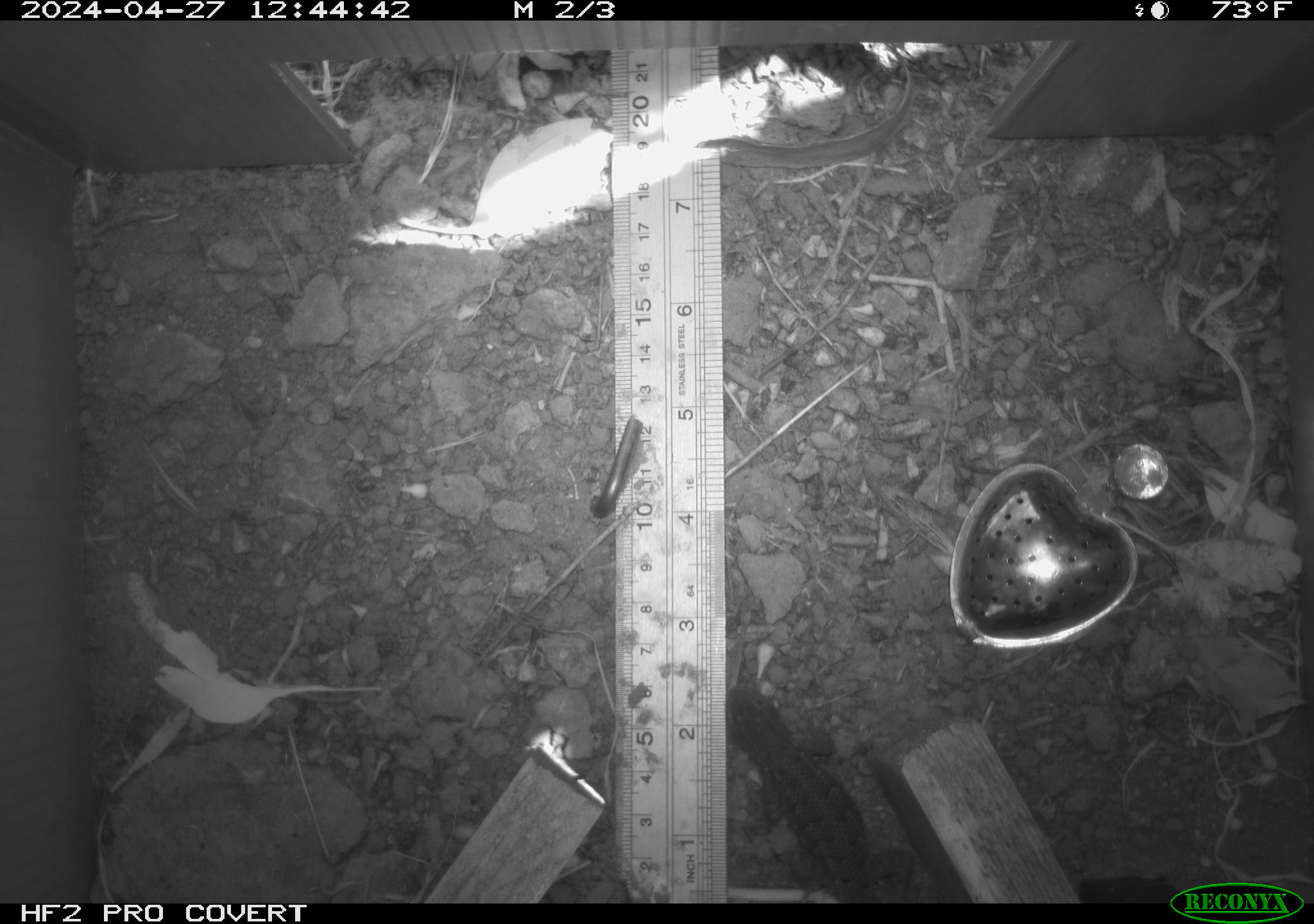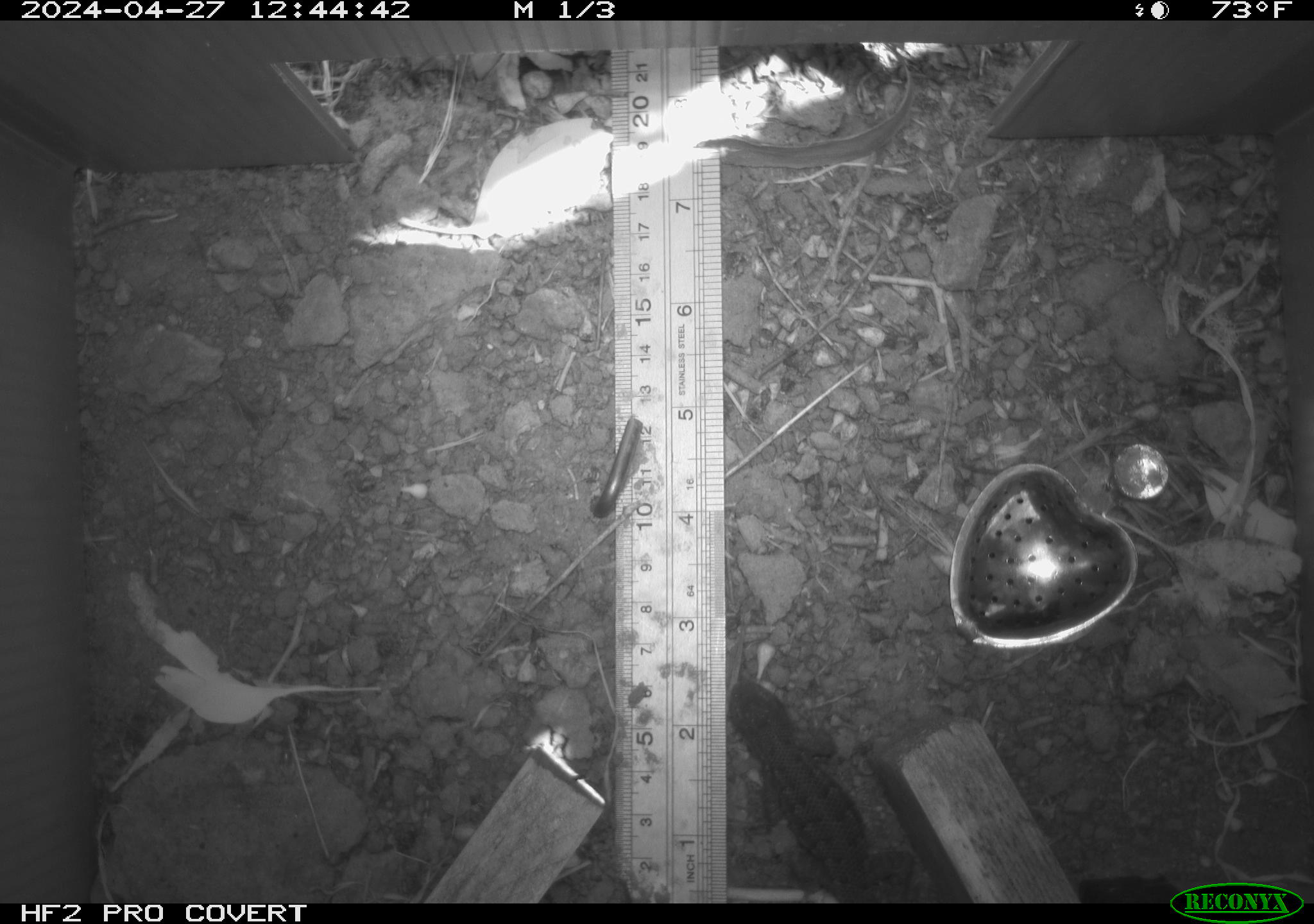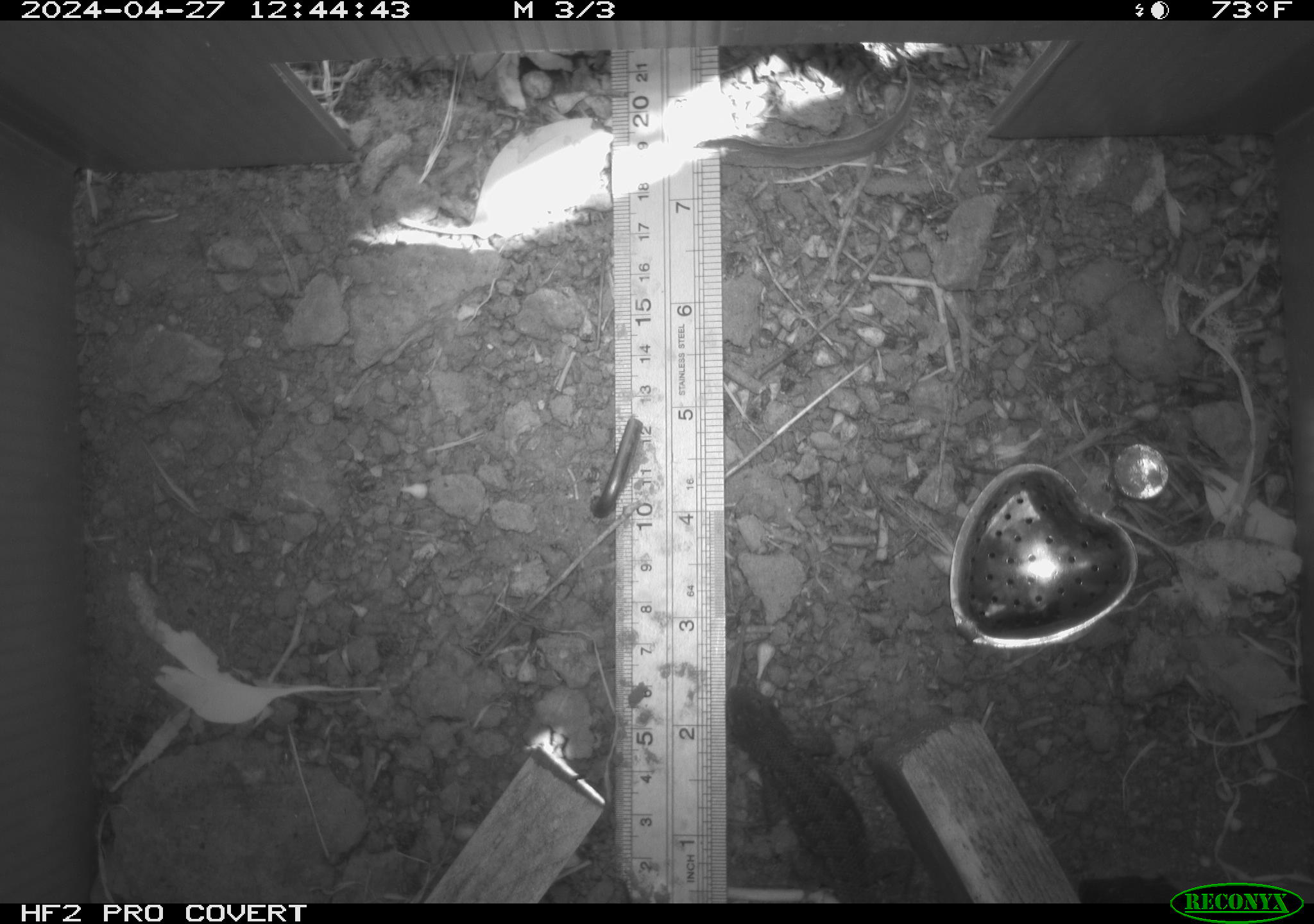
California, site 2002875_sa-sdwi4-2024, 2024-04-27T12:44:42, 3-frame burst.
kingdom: Animalia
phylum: Chordata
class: Reptilia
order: Squamata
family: Phrynosomatidae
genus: Sceloporus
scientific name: Sceloporus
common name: spiny lizards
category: sceloporus species